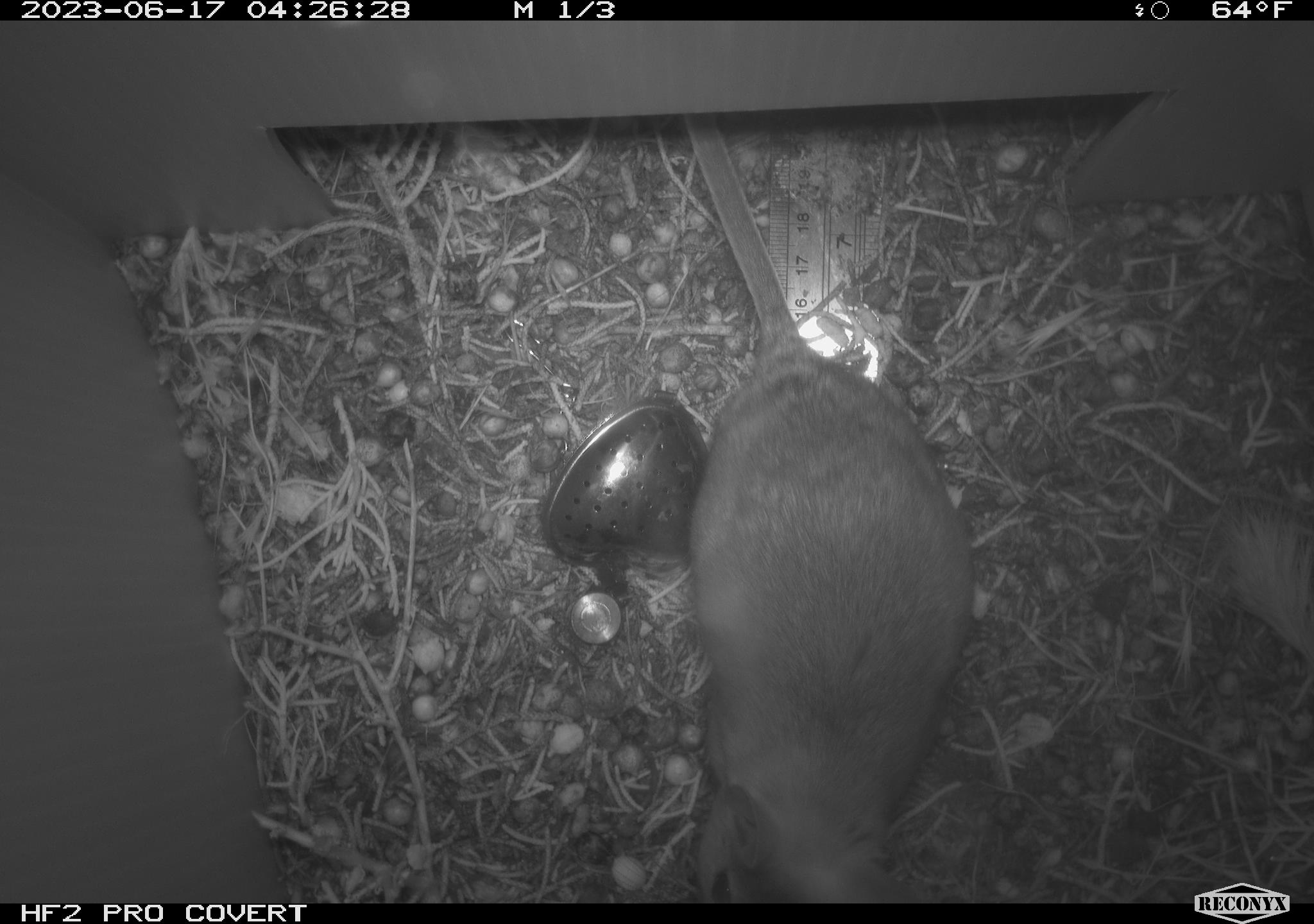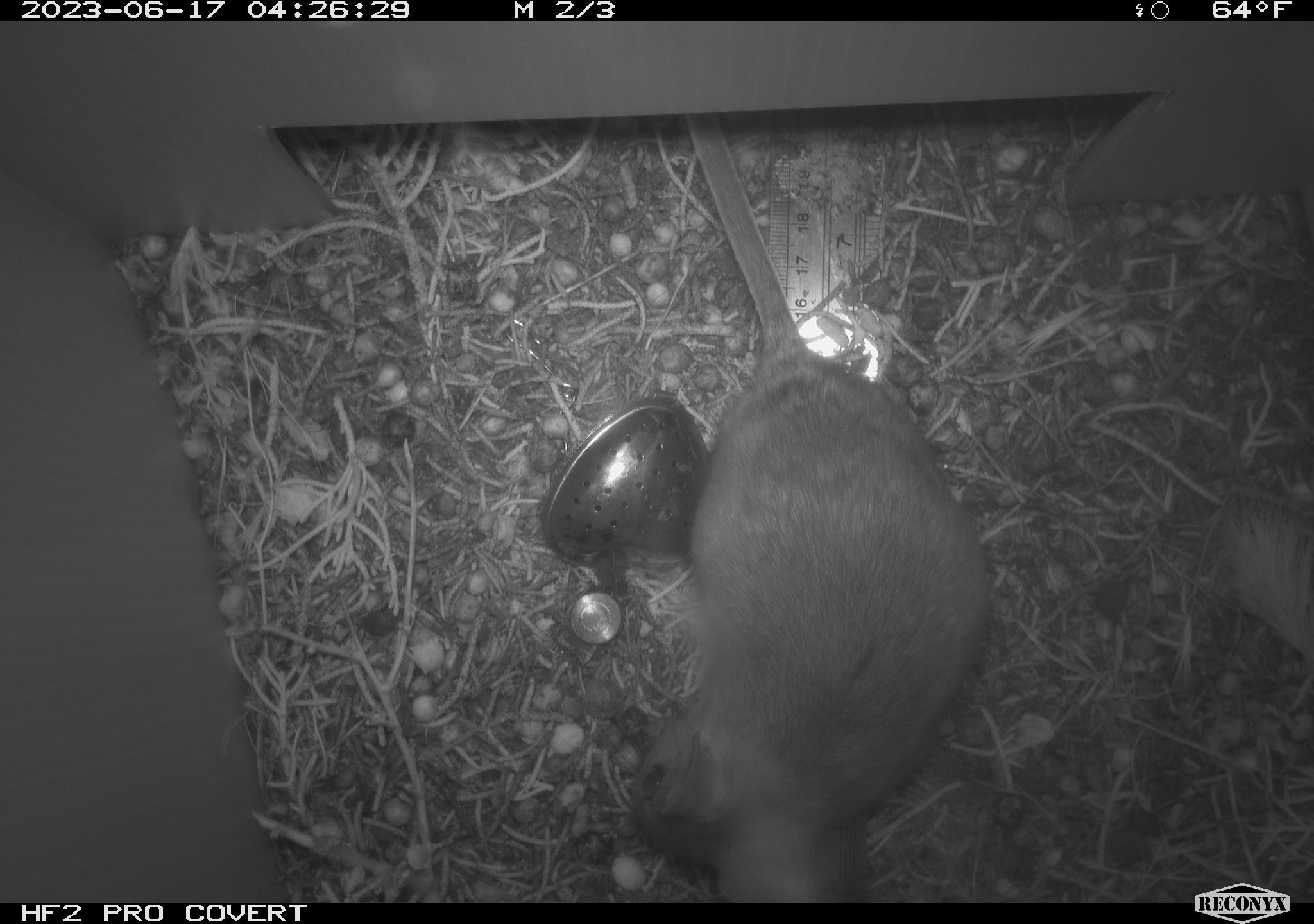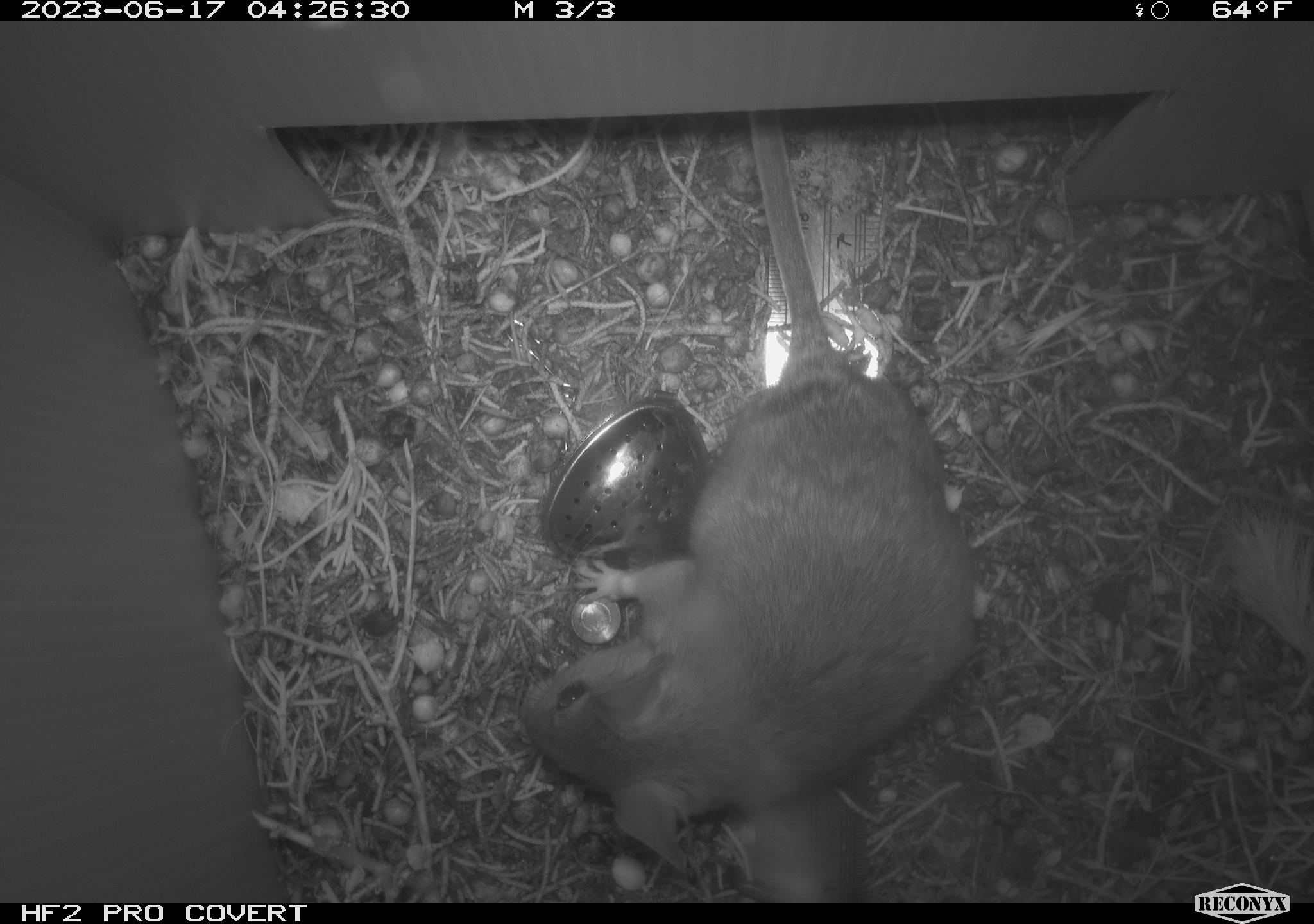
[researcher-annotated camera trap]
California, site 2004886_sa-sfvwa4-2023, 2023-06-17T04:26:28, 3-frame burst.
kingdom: Animalia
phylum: Chordata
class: Mammalia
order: Rodentia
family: Cricetidae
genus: Neotoma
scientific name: Neotoma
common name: pack rat or woodrat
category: neotoma species